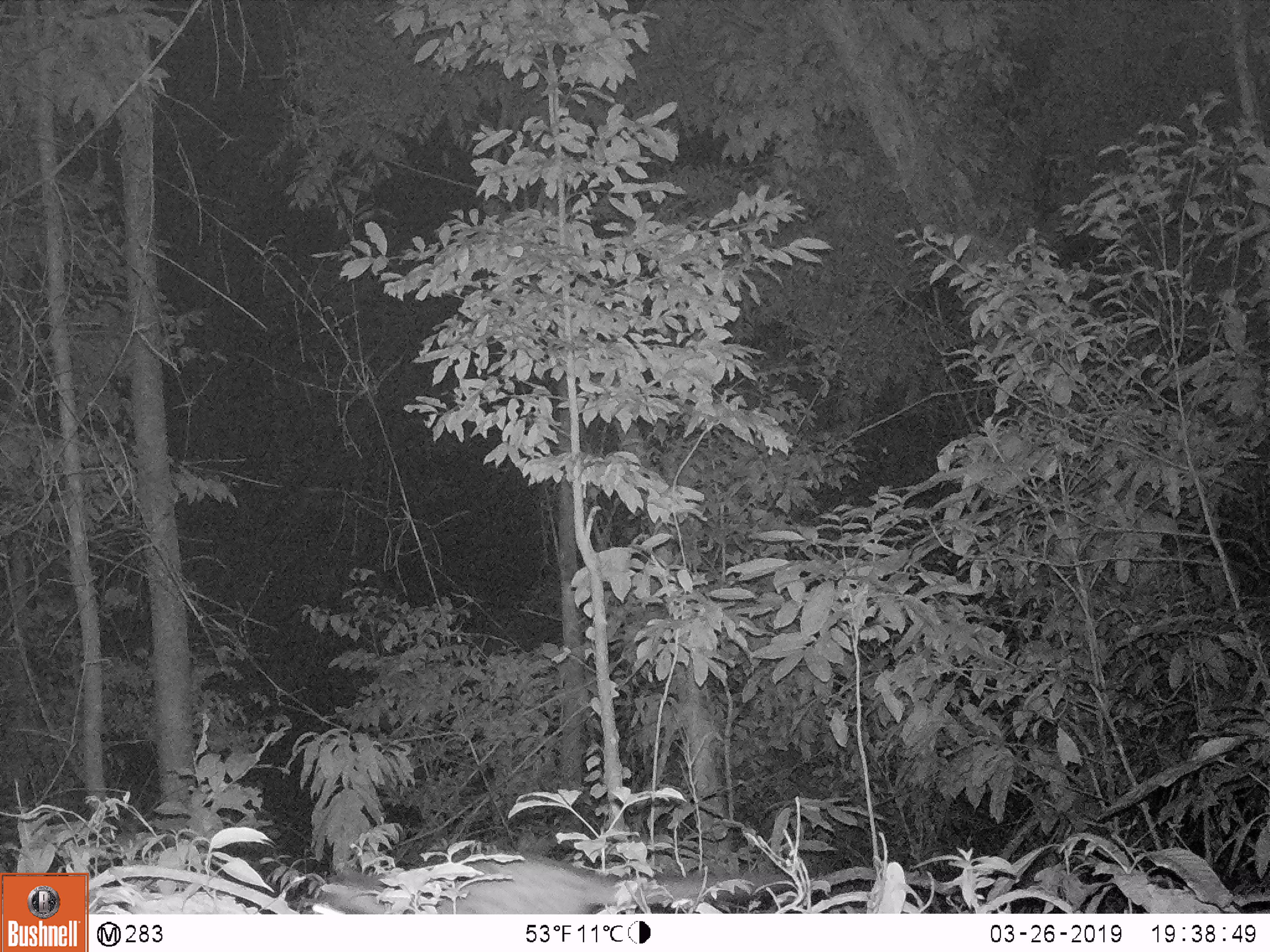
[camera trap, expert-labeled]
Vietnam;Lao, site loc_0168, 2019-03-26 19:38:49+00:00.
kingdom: Animalia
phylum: Chordata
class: Mammalia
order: Carnivora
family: Viverridae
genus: Paradoxurus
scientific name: Paradoxurus hermaphroditus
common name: common palm civet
Common palm civet (Paradoxurus hermaphroditus). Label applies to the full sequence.